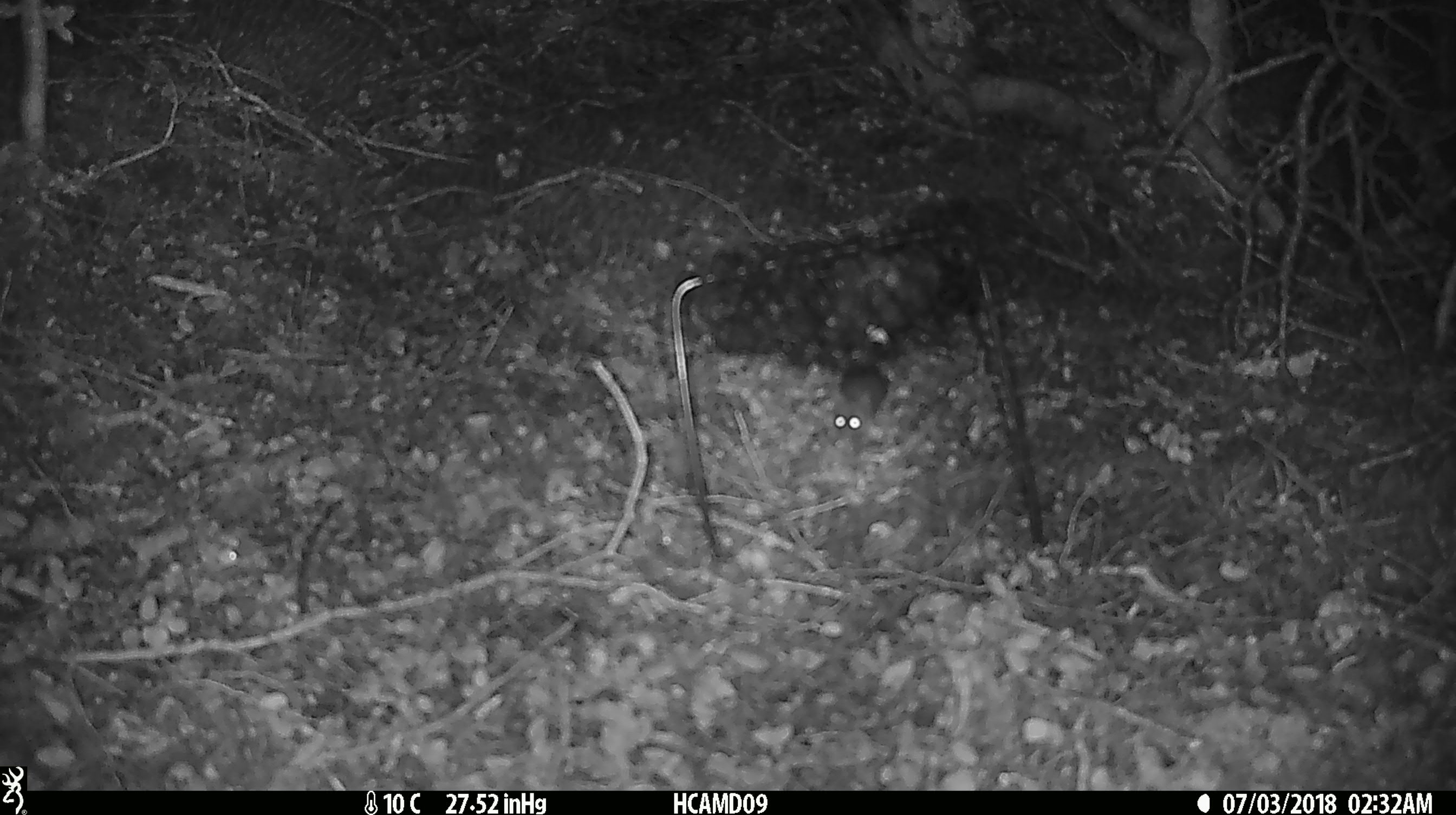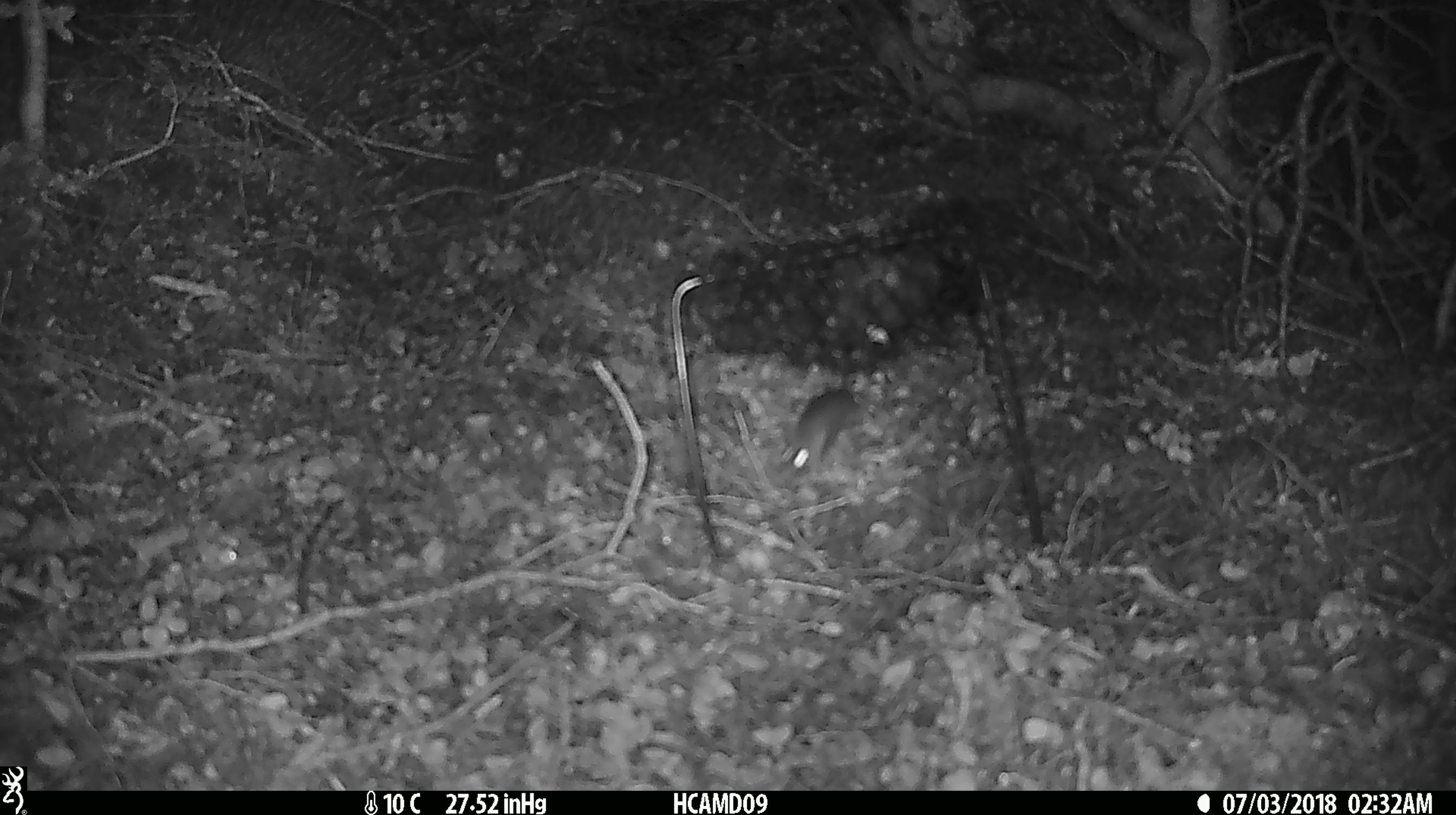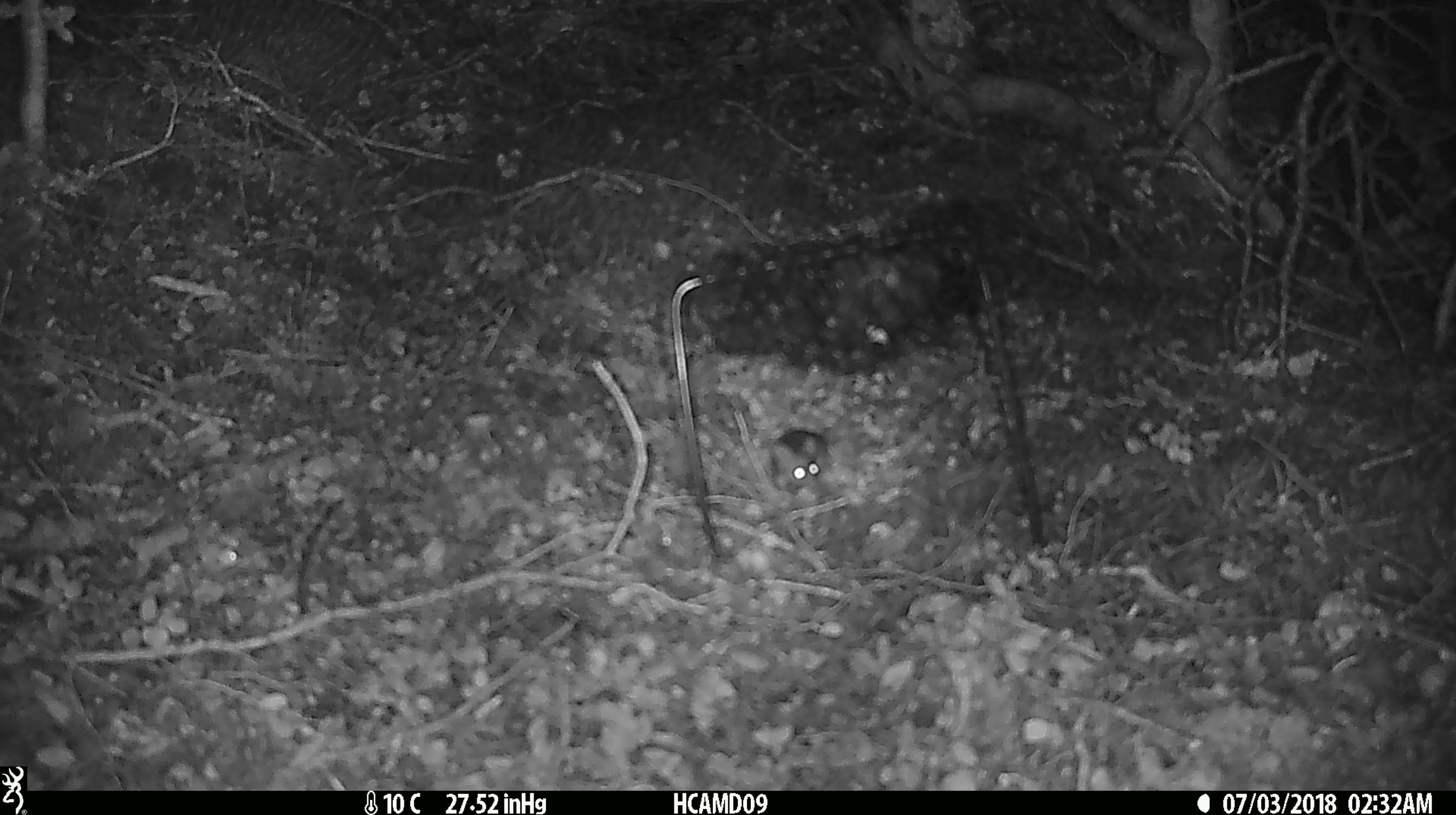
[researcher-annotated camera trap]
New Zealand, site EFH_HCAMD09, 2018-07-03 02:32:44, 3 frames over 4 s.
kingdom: Animalia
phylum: Chordata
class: Mammalia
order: Rodentia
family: Muridae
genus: Mus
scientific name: Mus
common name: mouse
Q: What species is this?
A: Mouse (Mus).